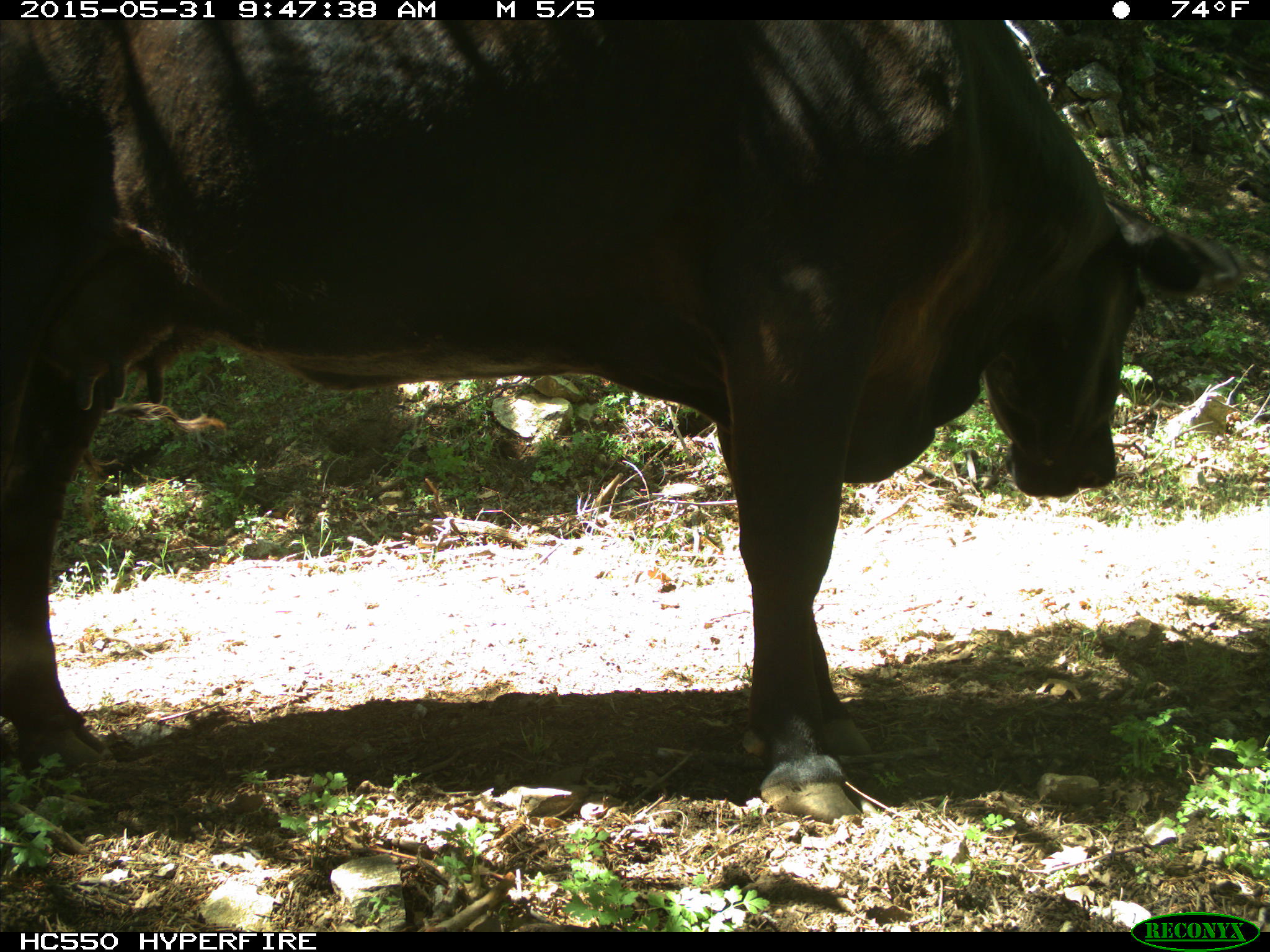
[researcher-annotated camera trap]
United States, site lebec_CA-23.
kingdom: Animalia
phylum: Chordata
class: Mammalia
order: Artiodactyla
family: Bovidae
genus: Bos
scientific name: Bos taurus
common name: domestic cow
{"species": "Bos taurus (domestic cow)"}